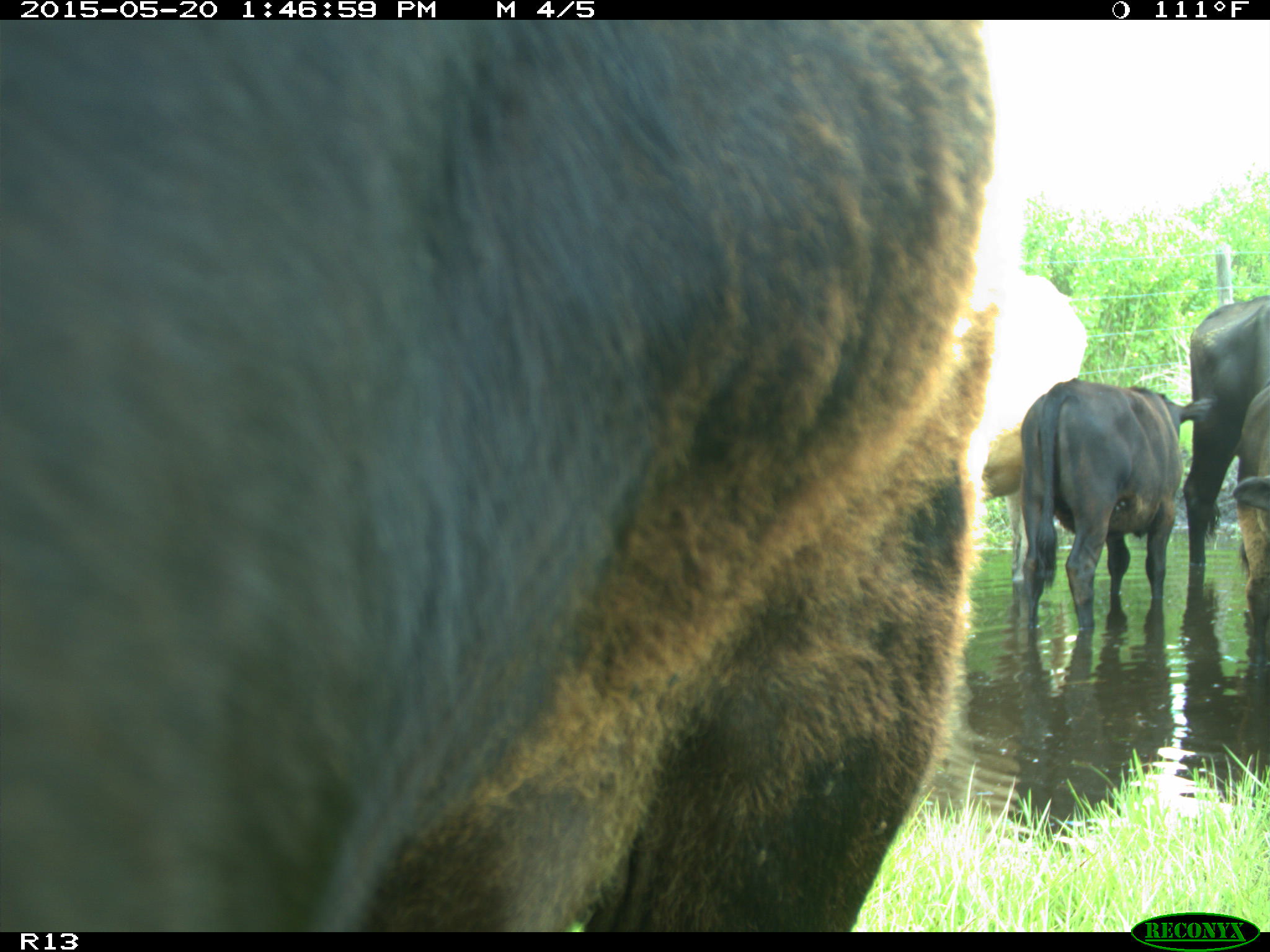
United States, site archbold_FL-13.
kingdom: Animalia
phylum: Chordata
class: Mammalia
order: Artiodactyla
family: Bovidae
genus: Bos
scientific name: Bos taurus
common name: domestic cow